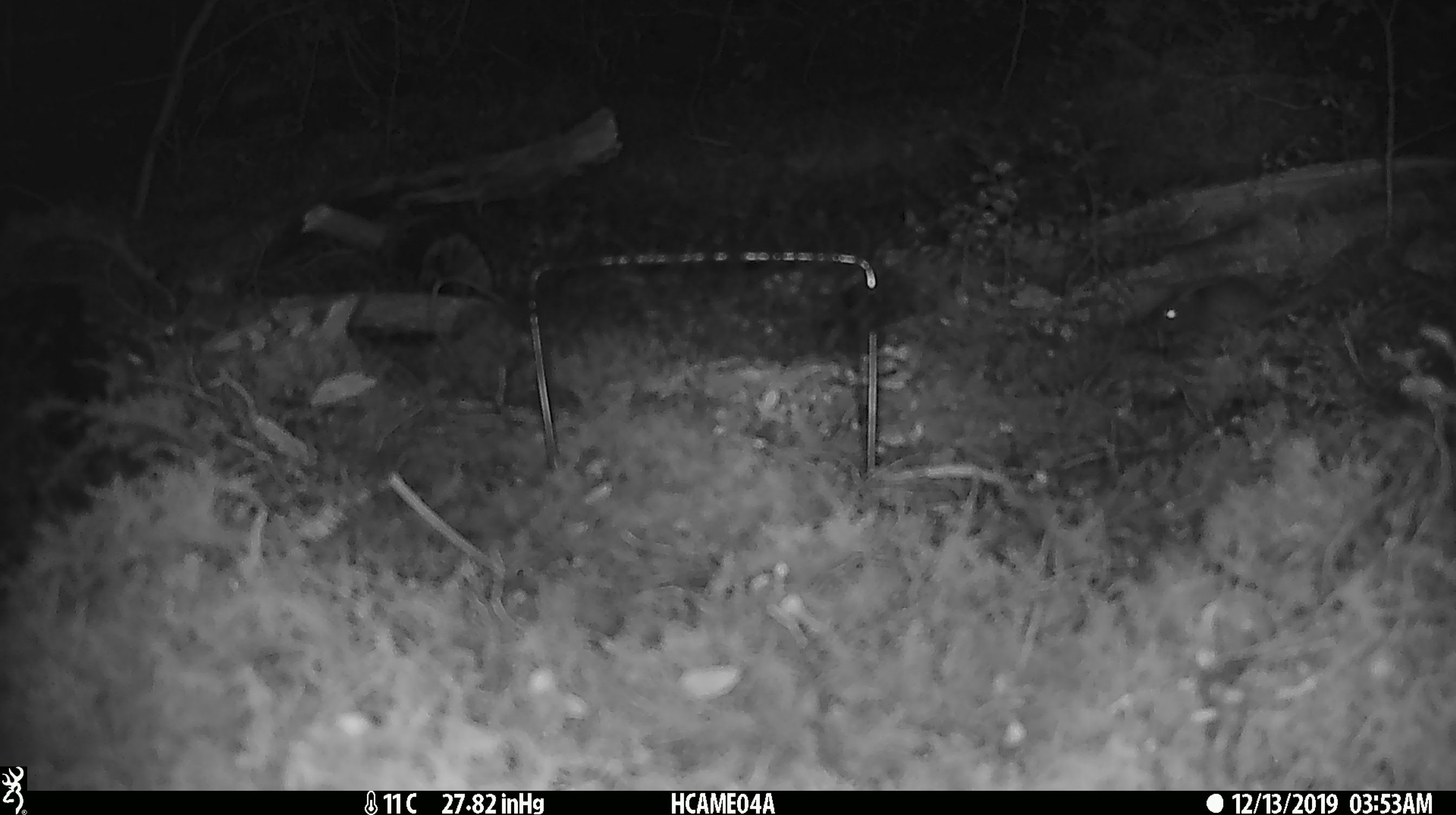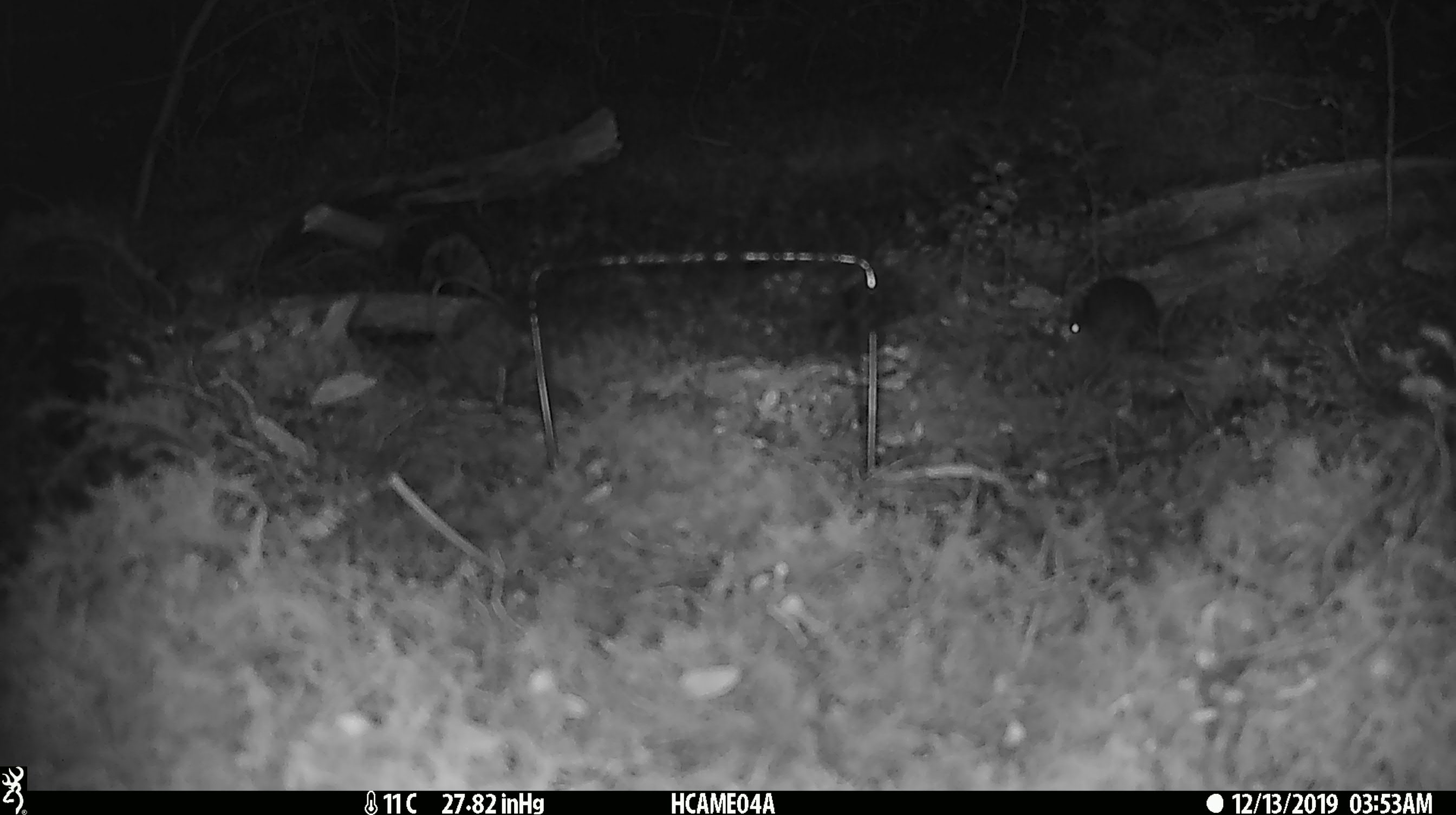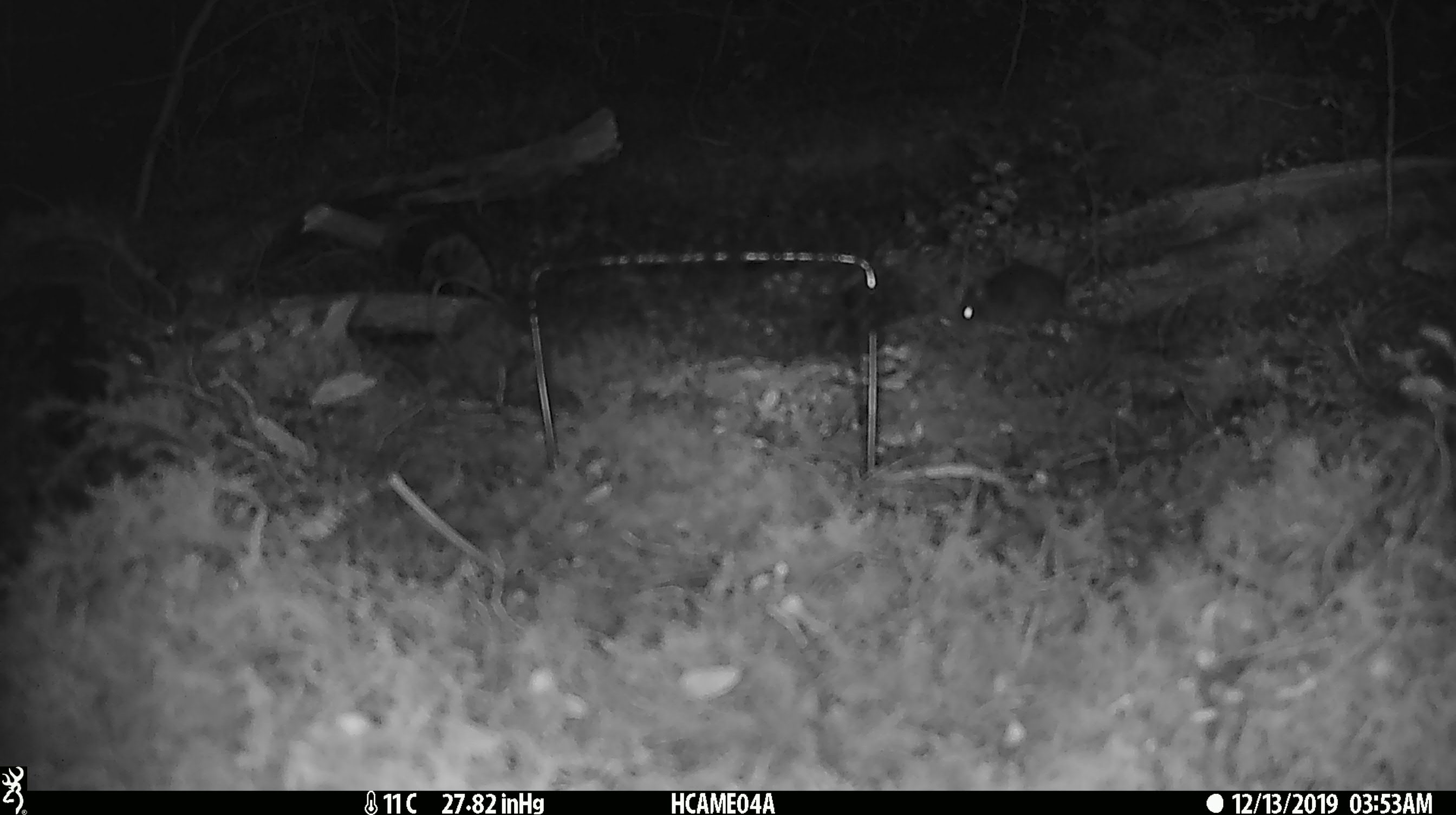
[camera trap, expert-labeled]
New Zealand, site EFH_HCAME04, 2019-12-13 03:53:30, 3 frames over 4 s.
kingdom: Animalia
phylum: Chordata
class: Mammalia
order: Rodentia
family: Muridae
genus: Mus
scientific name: Mus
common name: mouse